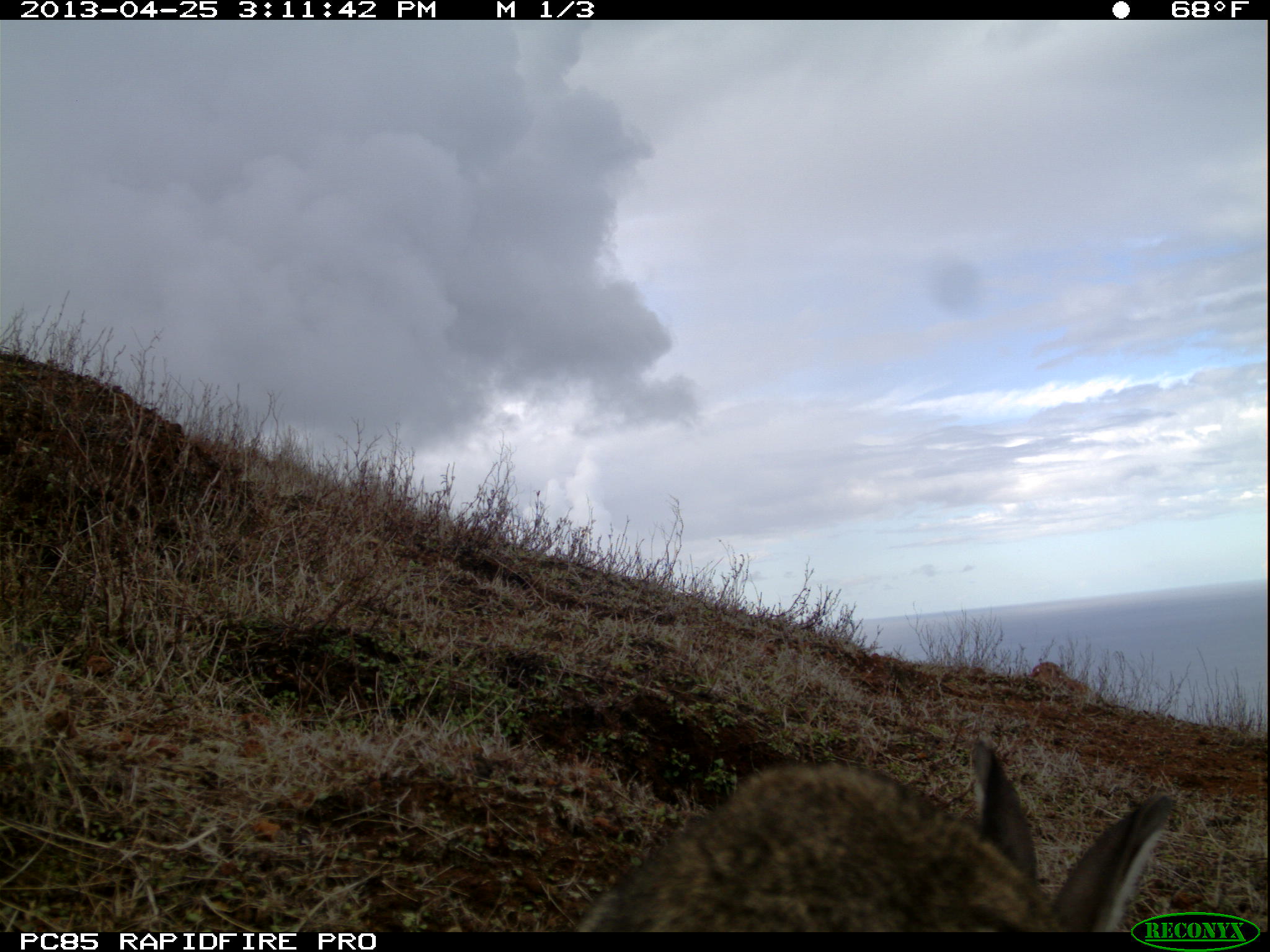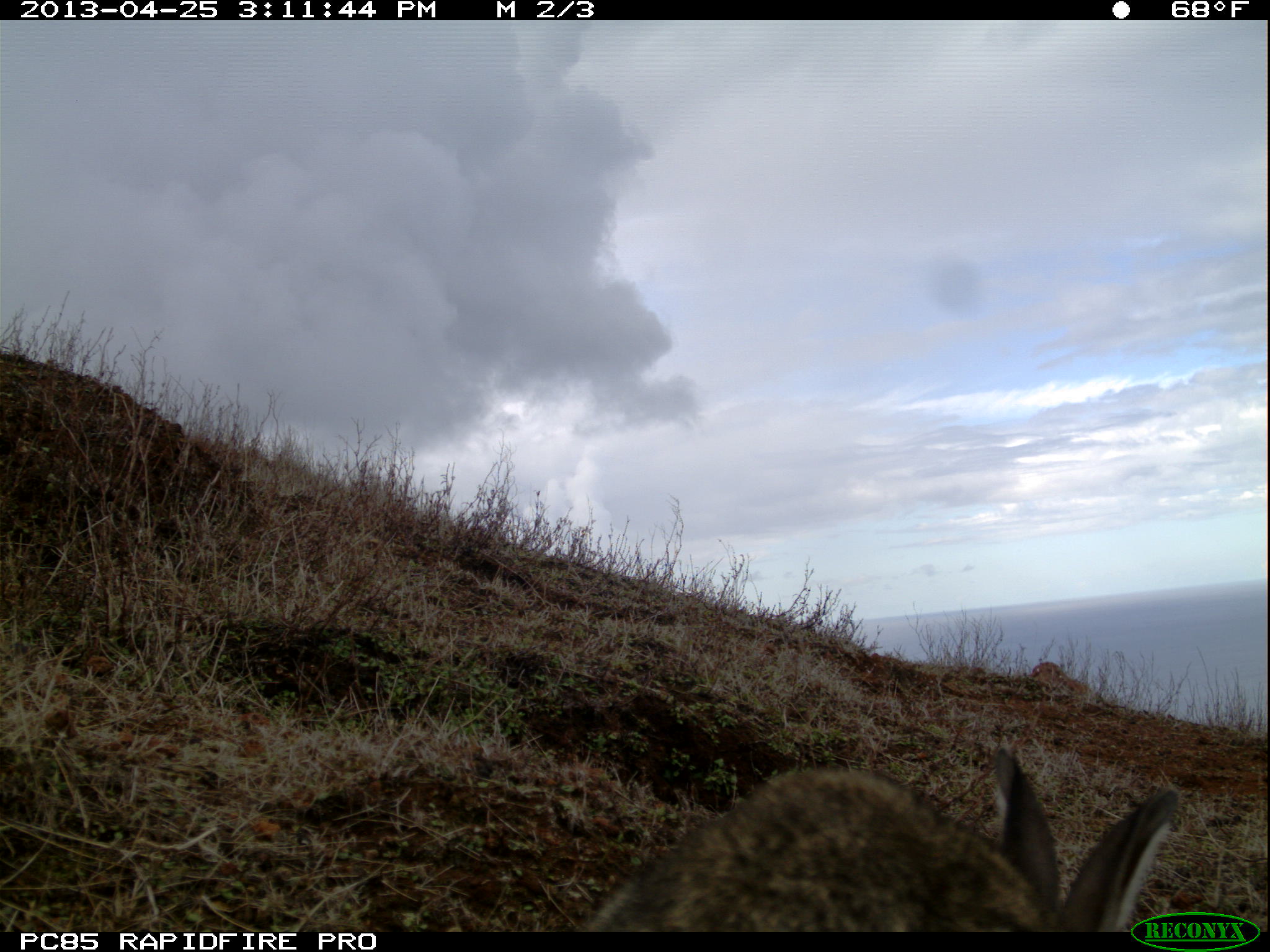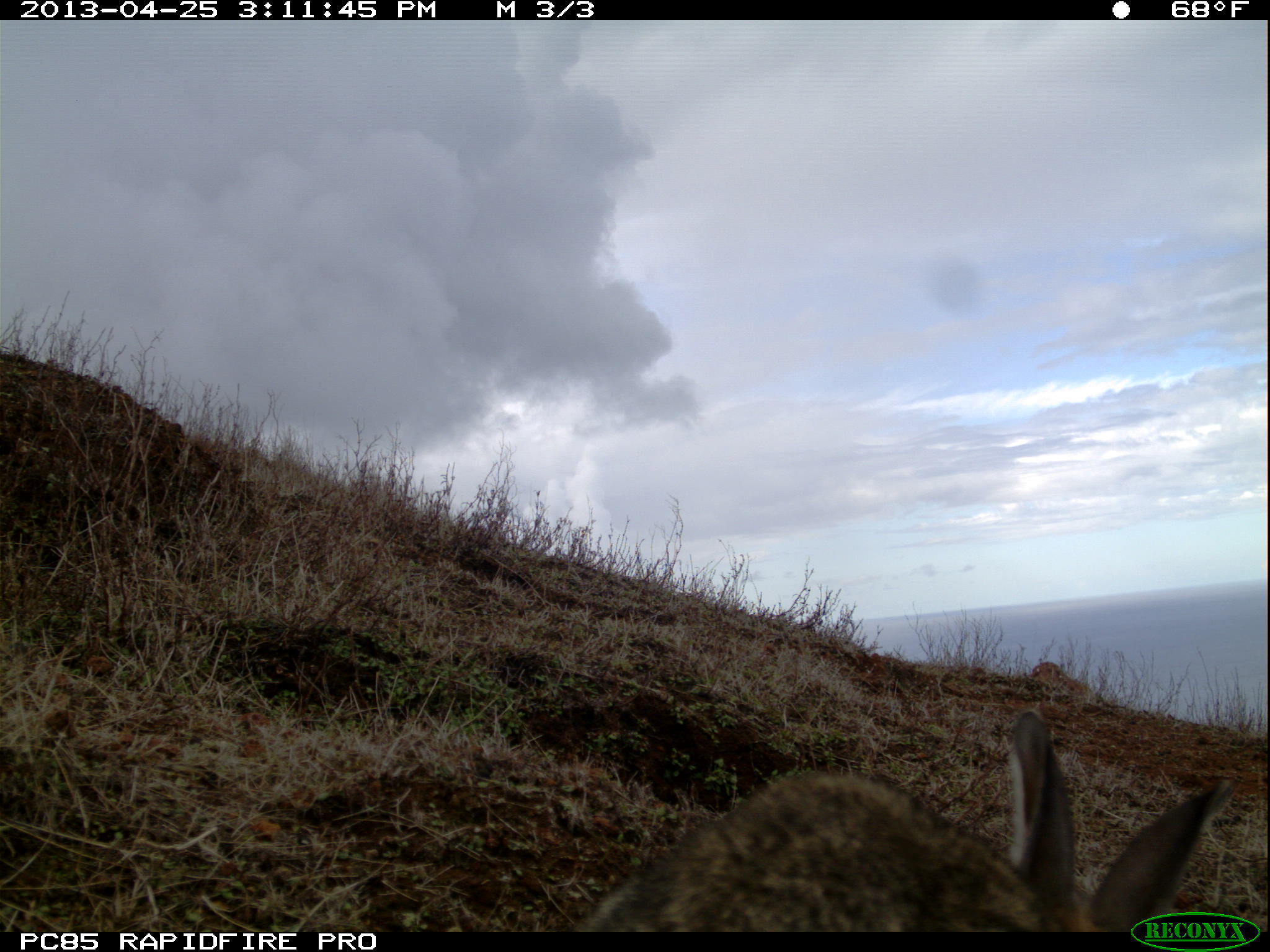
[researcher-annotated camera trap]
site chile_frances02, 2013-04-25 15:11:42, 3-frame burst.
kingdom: Animalia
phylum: Chordata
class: Mammalia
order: Lagomorpha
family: Leporidae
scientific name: Leporidae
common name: rabbits and hares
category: rabbit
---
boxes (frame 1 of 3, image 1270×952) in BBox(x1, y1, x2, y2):
rabbit: BBox(569, 738, 1170, 915)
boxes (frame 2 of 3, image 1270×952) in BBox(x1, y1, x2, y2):
rabbit: BBox(568, 744, 1181, 933)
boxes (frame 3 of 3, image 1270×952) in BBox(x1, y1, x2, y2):
rabbit: BBox(568, 710, 1233, 936)